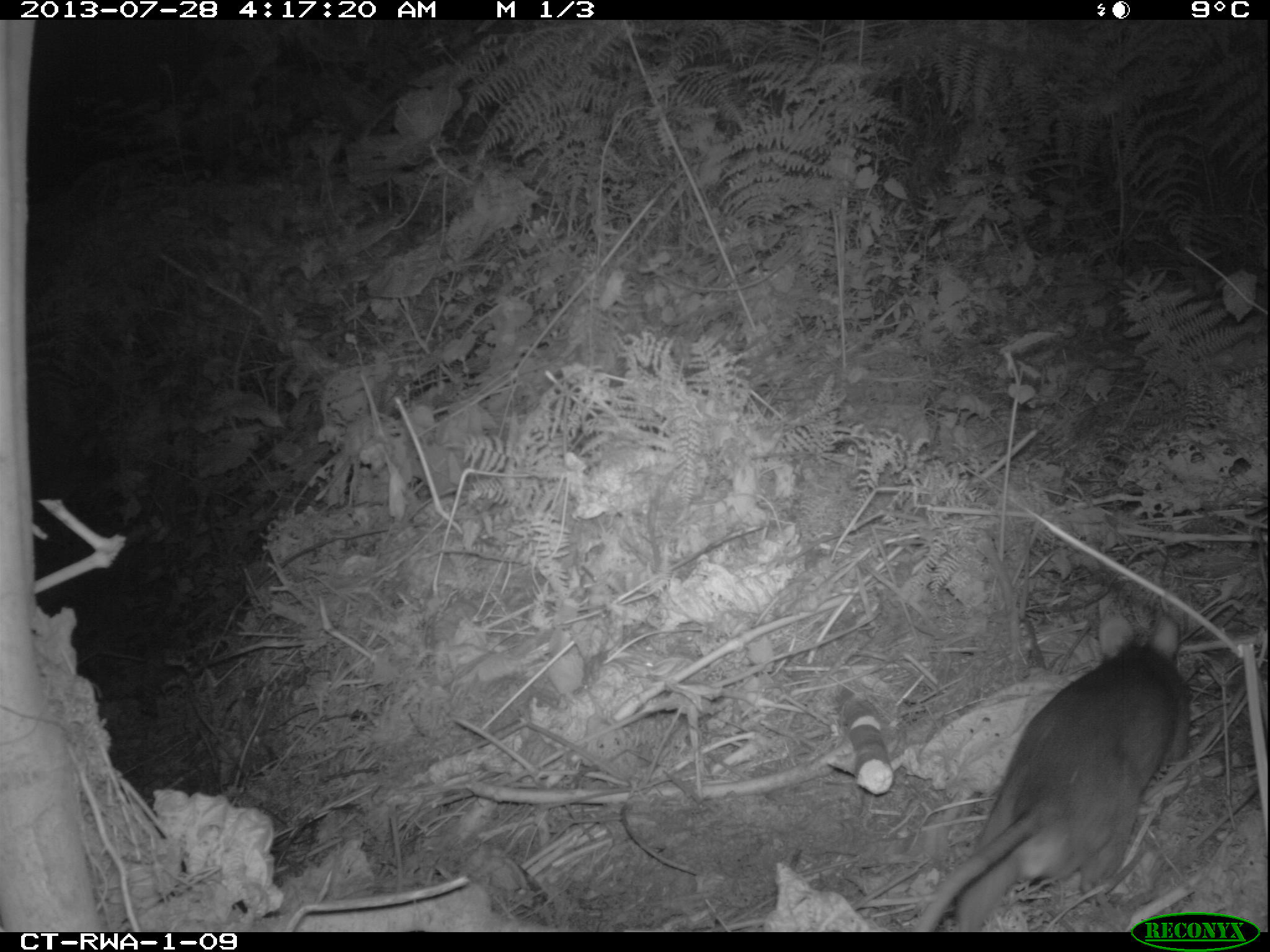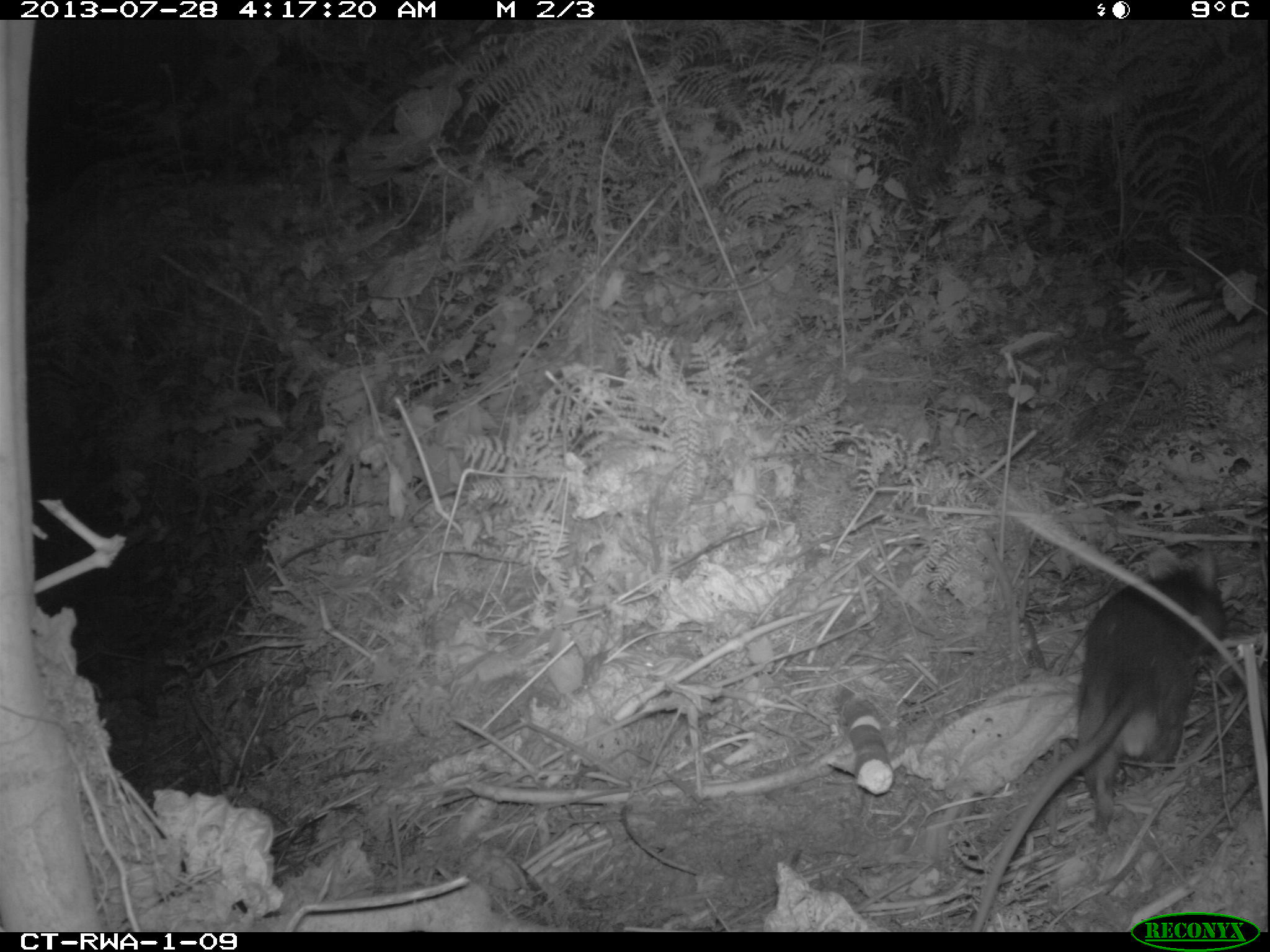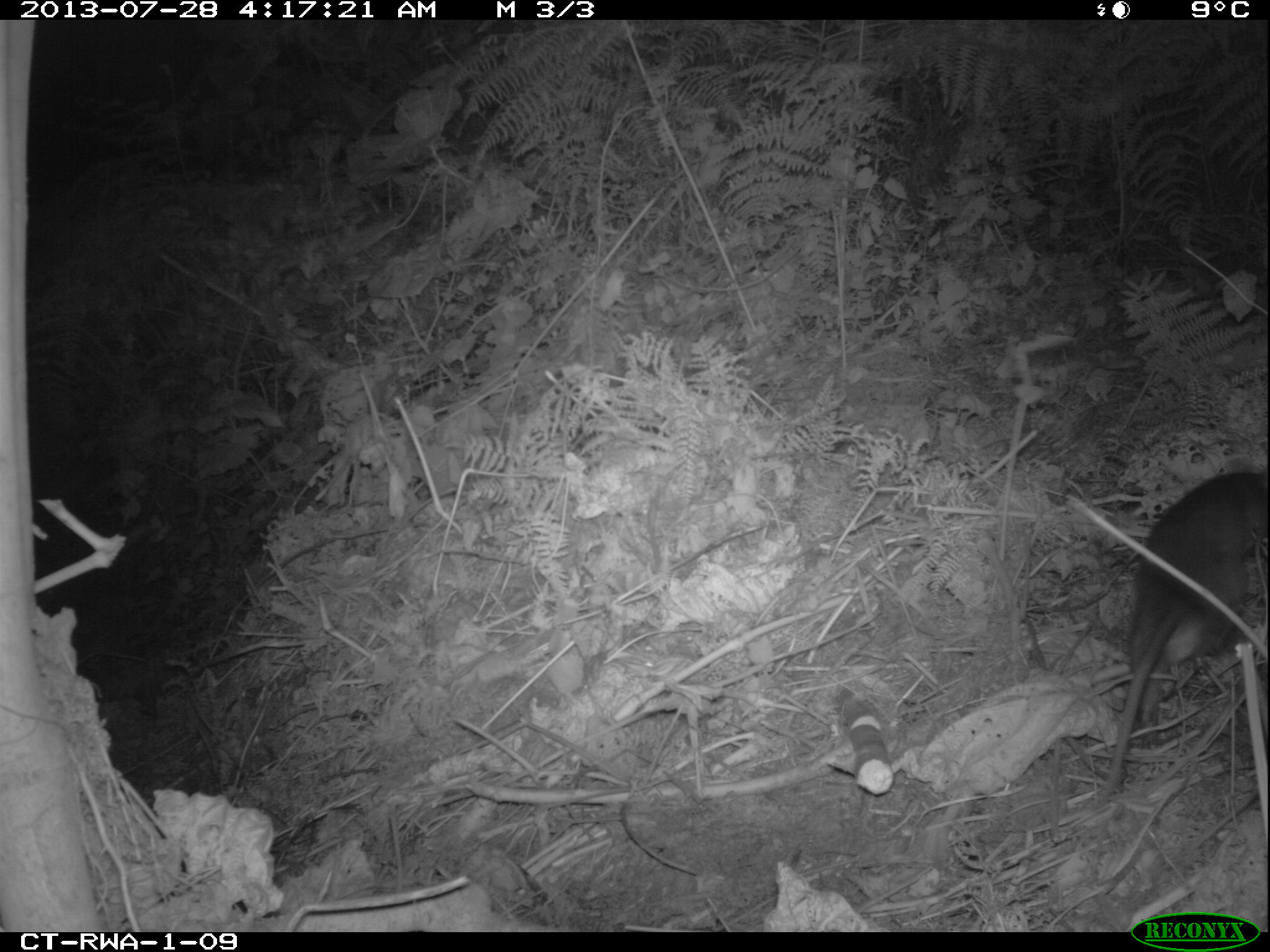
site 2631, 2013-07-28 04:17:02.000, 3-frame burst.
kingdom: Animalia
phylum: Chordata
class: Mammalia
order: Rodentia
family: Nesomyidae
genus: Cricetomys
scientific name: Cricetomys gambianus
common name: african giant pouched rat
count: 1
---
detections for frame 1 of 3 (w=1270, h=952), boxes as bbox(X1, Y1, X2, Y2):
cricetomys gambianus: bbox(909, 605, 1195, 932)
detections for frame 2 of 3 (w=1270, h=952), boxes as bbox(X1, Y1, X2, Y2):
cricetomys gambianus: bbox(966, 543, 1228, 932)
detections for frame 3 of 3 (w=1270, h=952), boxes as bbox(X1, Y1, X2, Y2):
cricetomys gambianus: bbox(1102, 465, 1267, 799)